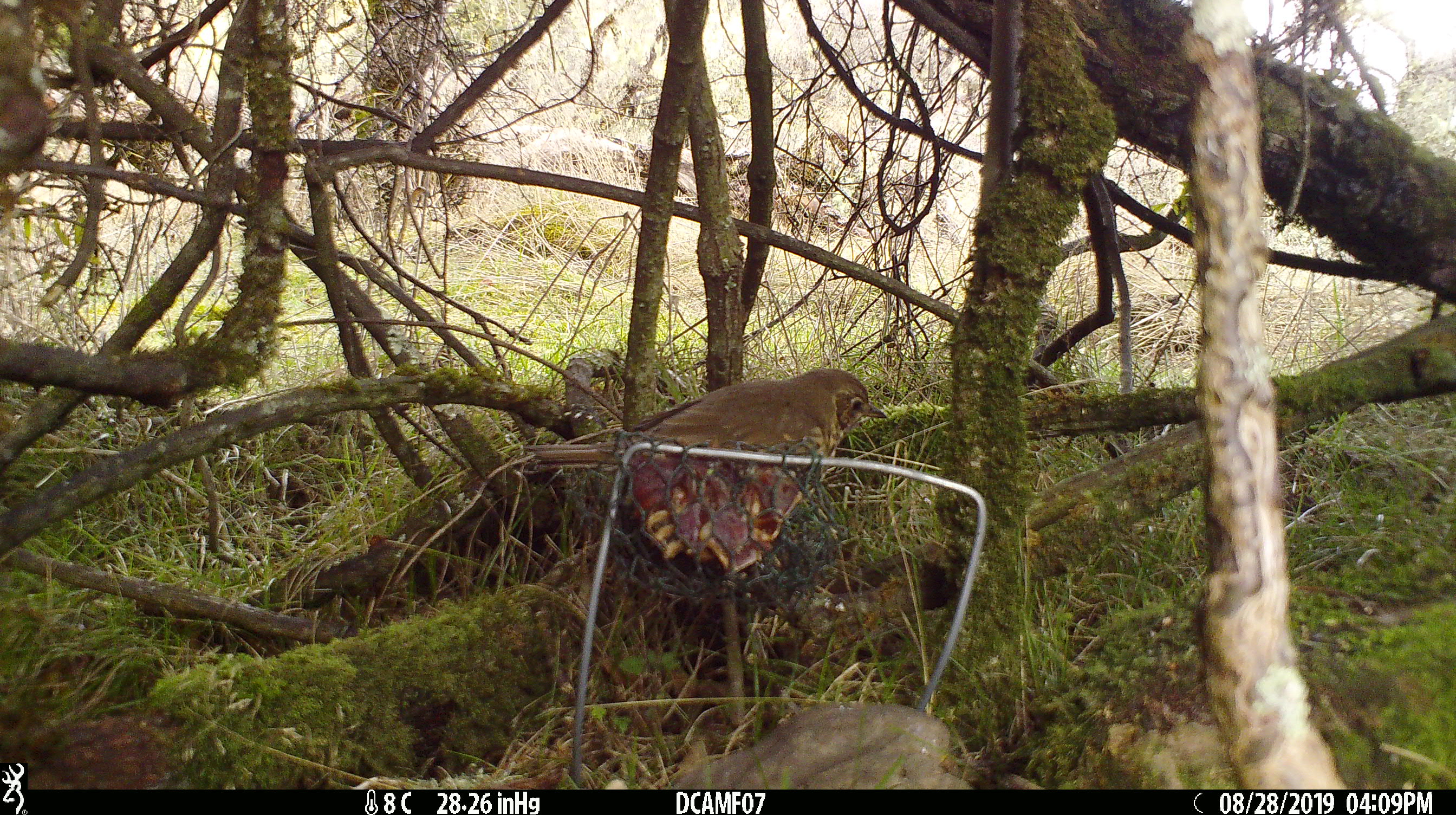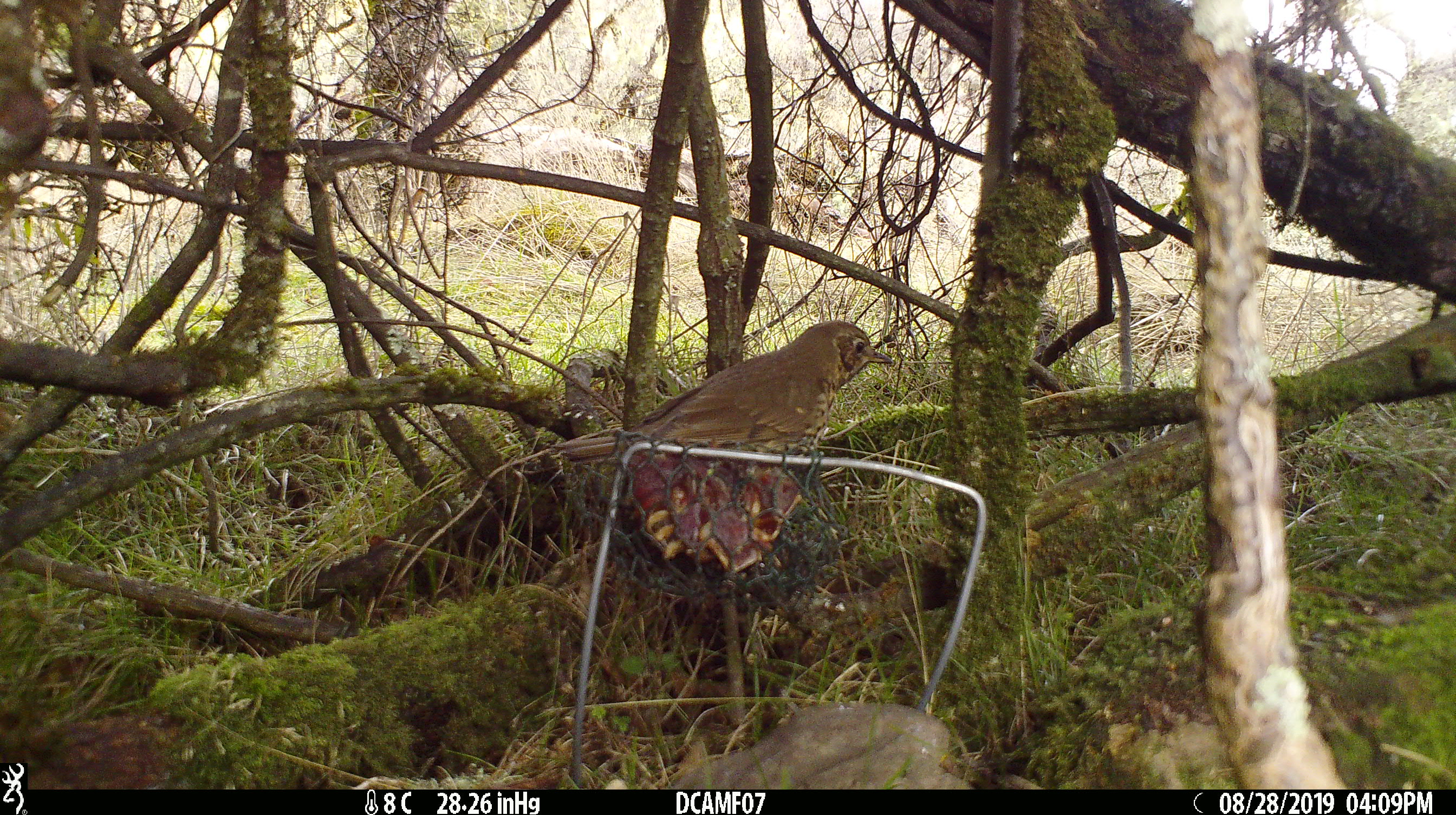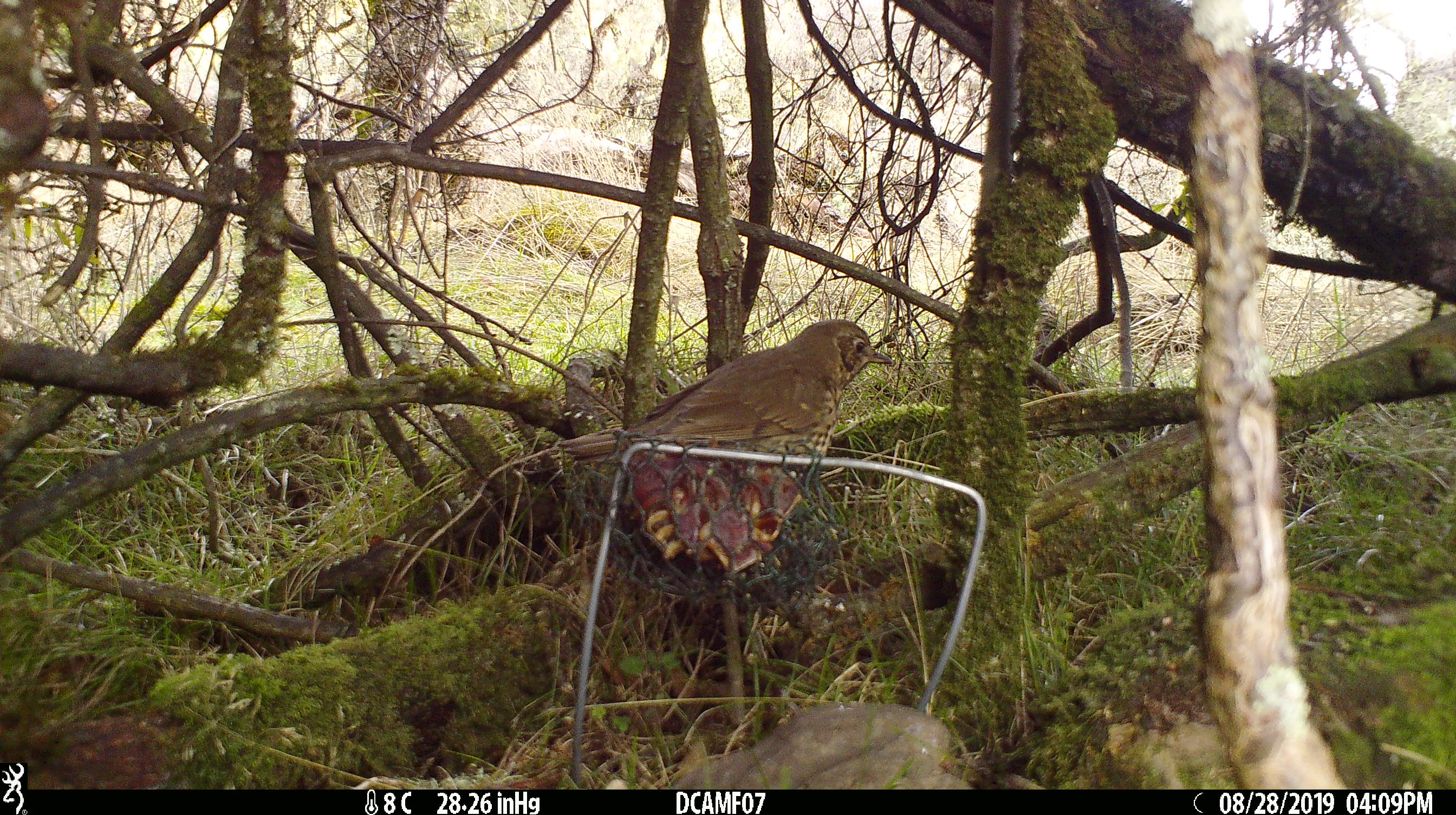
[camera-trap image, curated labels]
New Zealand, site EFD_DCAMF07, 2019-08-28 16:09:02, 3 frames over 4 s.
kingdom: Animalia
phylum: Chordata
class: Aves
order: Passeriformes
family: Turdidae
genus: Turdus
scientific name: Turdus philomelos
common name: song thrush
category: thrush